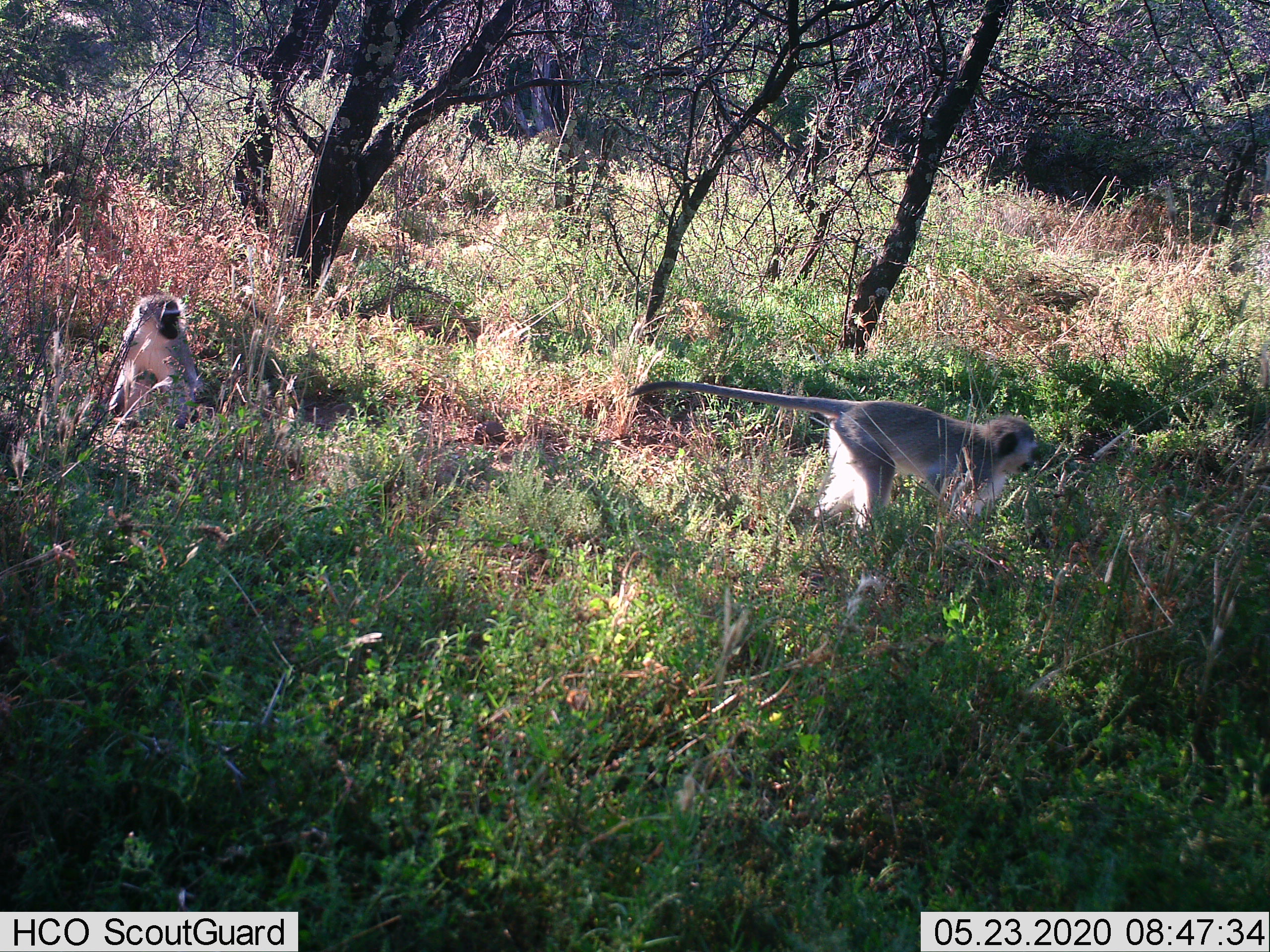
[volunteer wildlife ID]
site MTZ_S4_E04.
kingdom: Animalia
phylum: Chordata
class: Mammalia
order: Primates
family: Cercopithecidae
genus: Chlorocebus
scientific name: Chlorocebus pygerythrus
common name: vervet monkey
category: monkeyvervet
Monkeyvervet (vervet monkey) (Chlorocebus pygerythrus), count 2. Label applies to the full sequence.